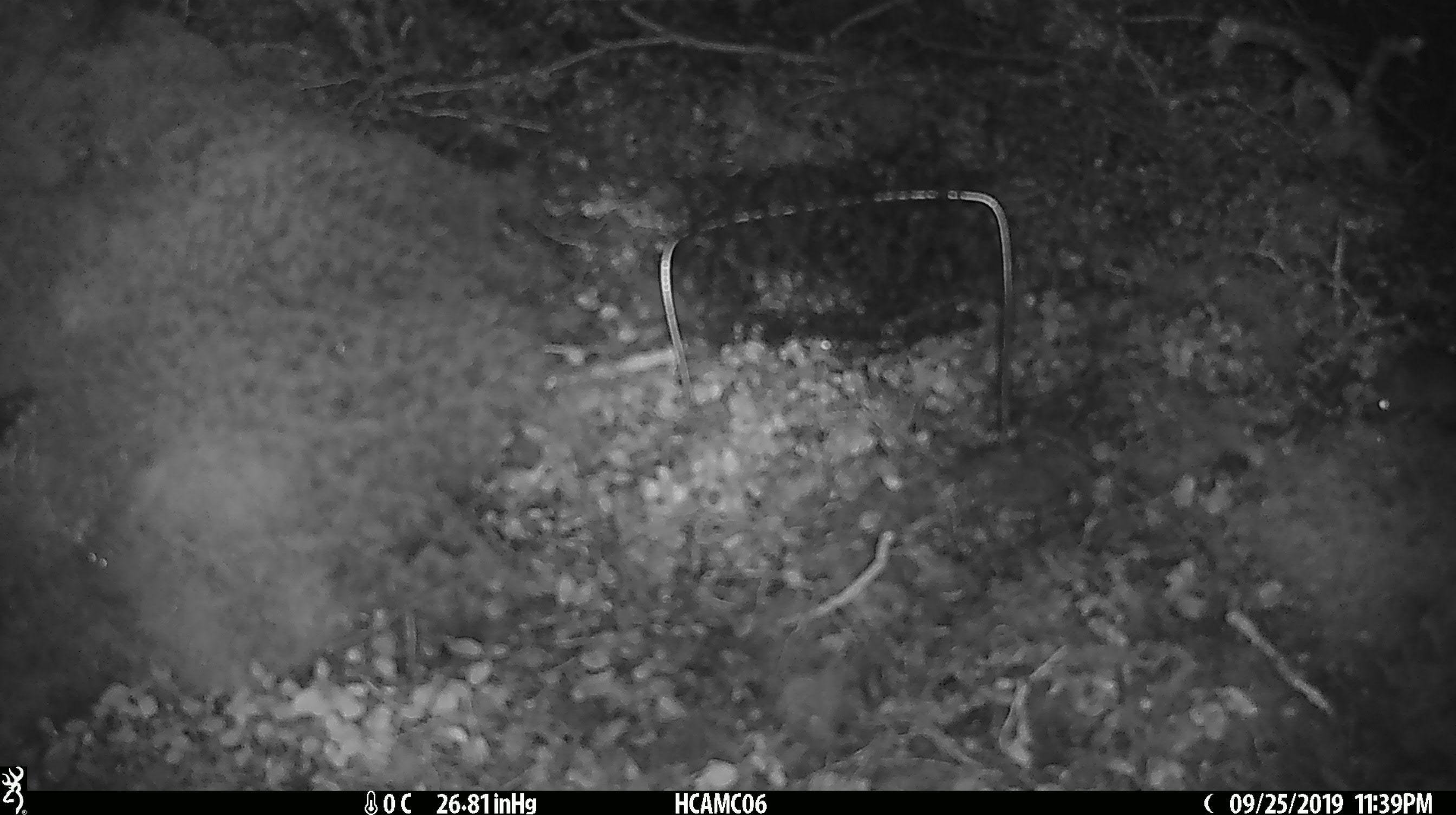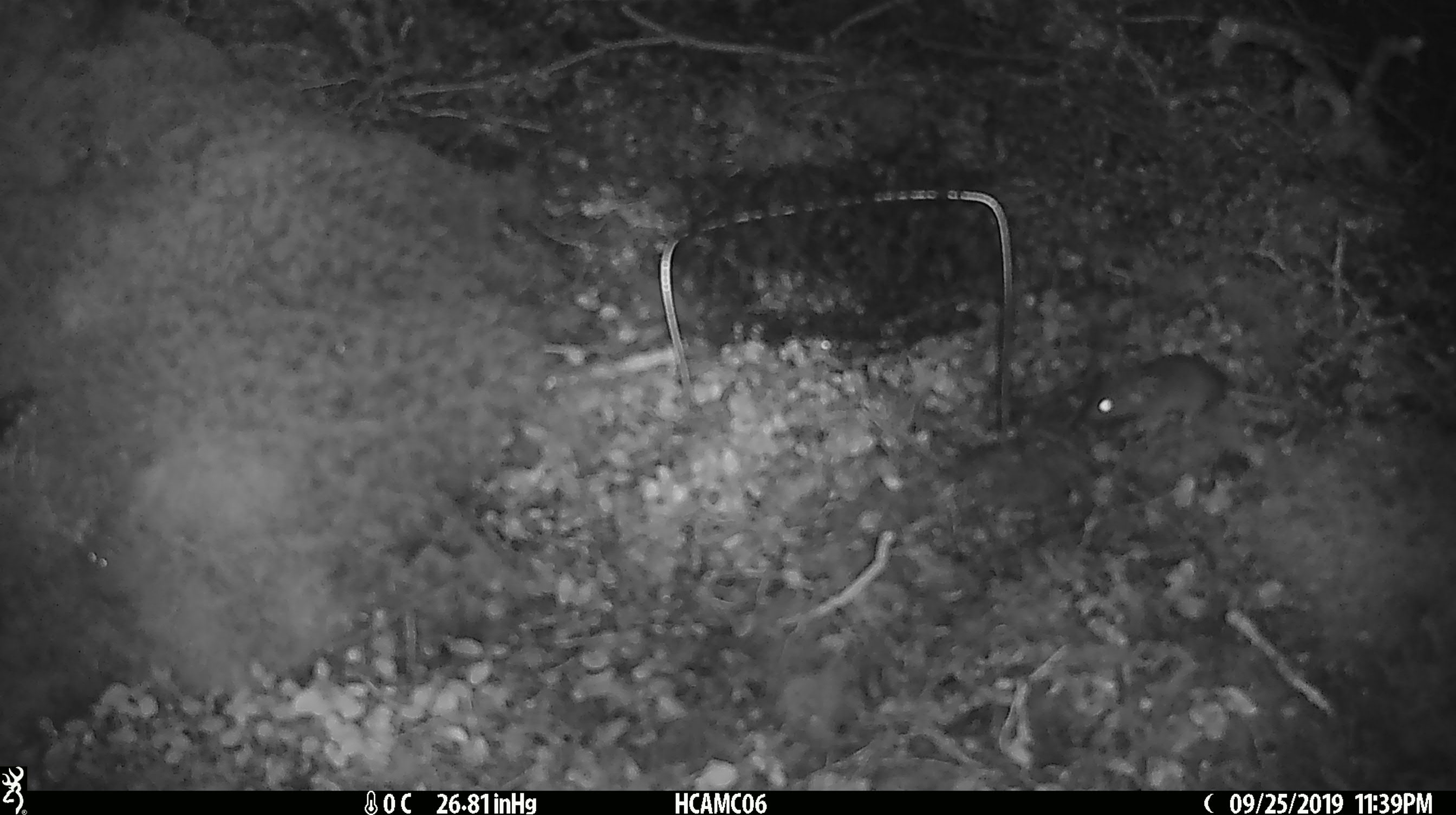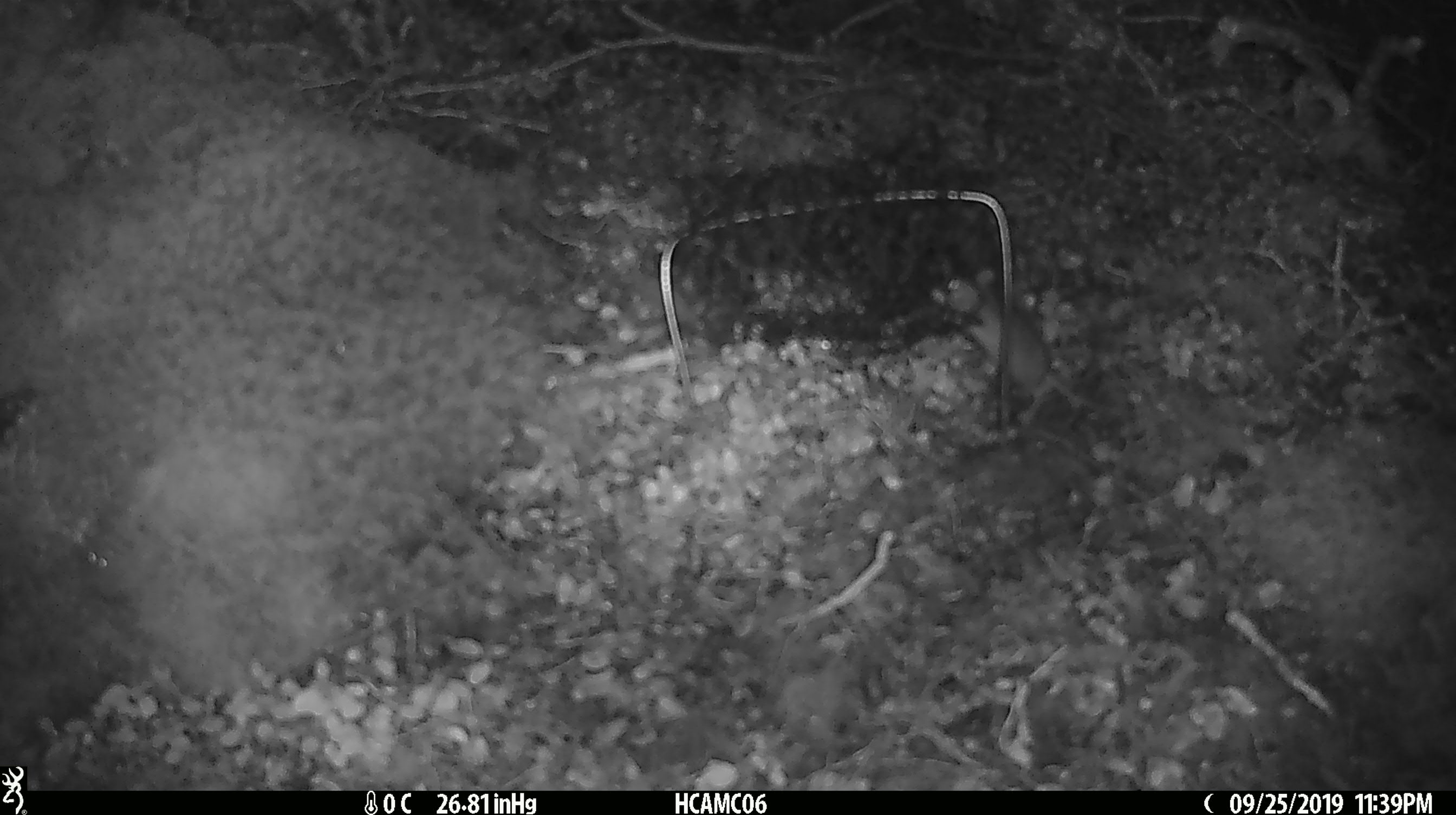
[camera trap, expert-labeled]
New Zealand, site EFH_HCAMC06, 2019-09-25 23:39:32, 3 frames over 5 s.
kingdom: Animalia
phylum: Chordata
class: Mammalia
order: Rodentia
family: Muridae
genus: Mus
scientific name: Mus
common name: mouse